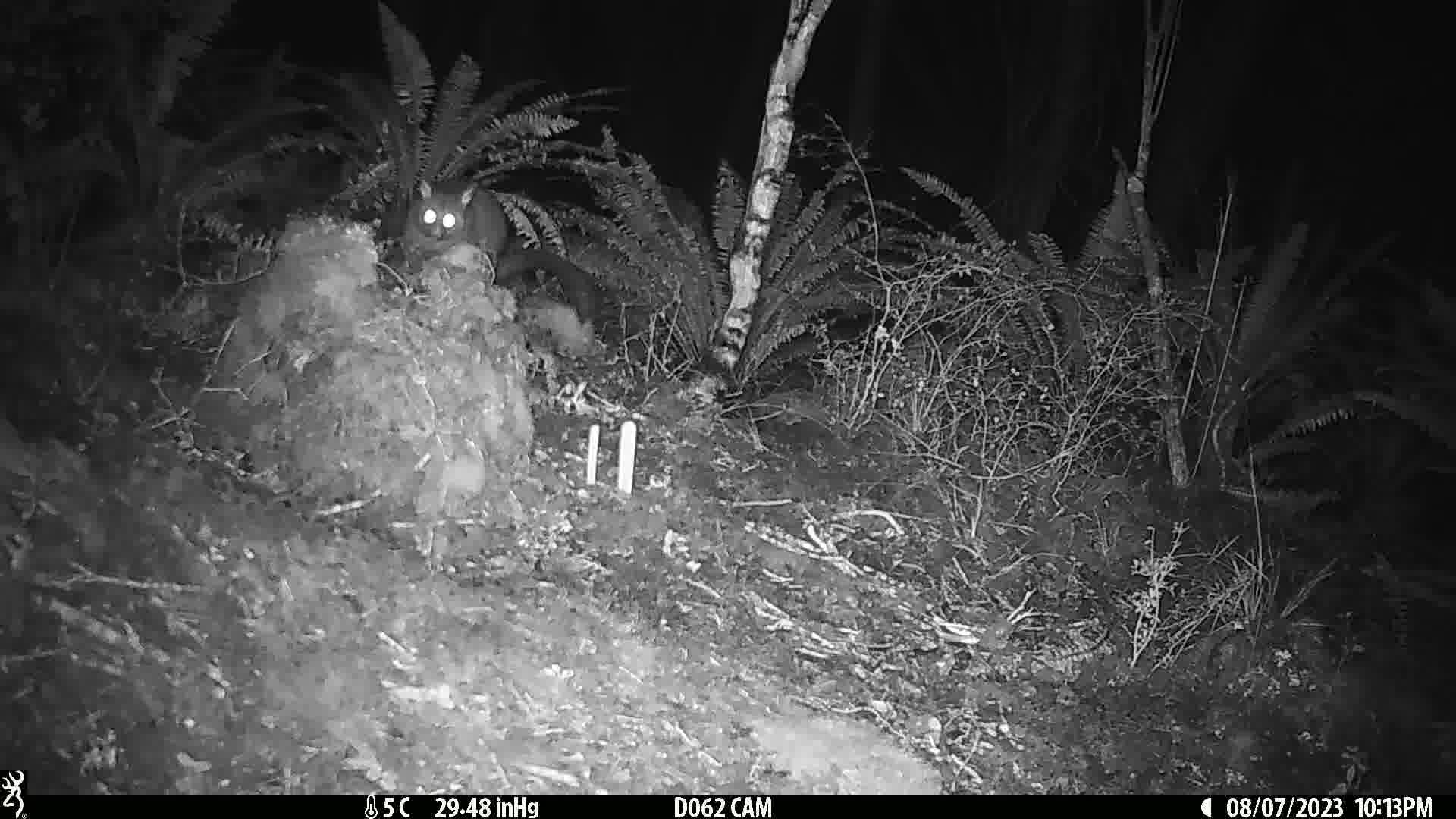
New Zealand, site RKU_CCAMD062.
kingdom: Animalia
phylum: Chordata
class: Mammalia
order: Diprotodontia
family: Phalangeridae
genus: Trichosurus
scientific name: Trichosurus vulpecula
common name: common brushtail possum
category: possum